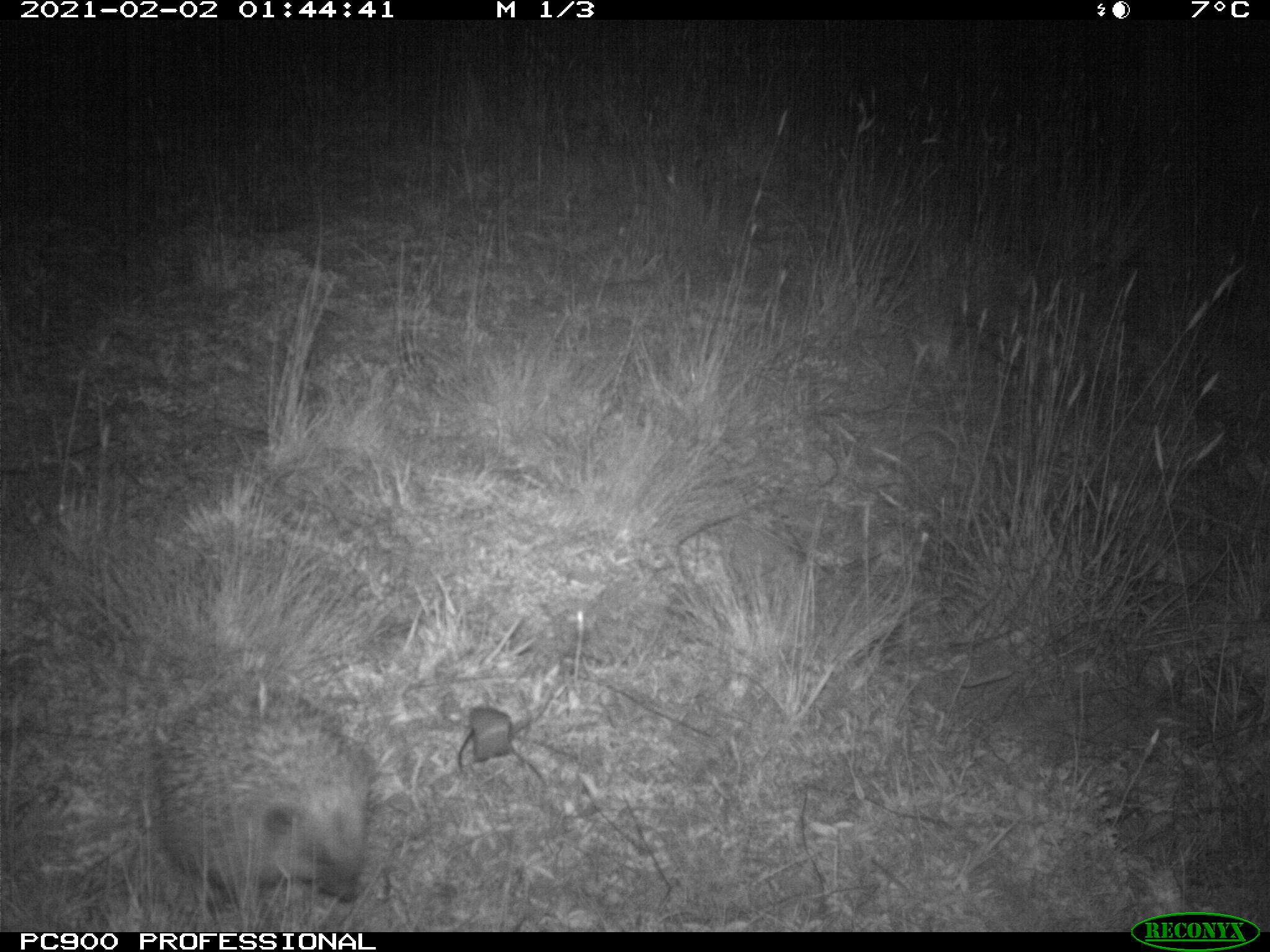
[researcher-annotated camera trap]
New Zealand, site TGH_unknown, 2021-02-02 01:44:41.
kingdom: Animalia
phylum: Chordata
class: Mammalia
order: Eulipotyphla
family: Erinaceidae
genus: Erinaceus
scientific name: Erinaceus europaeus europaeus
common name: european hedgehog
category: hedgehog